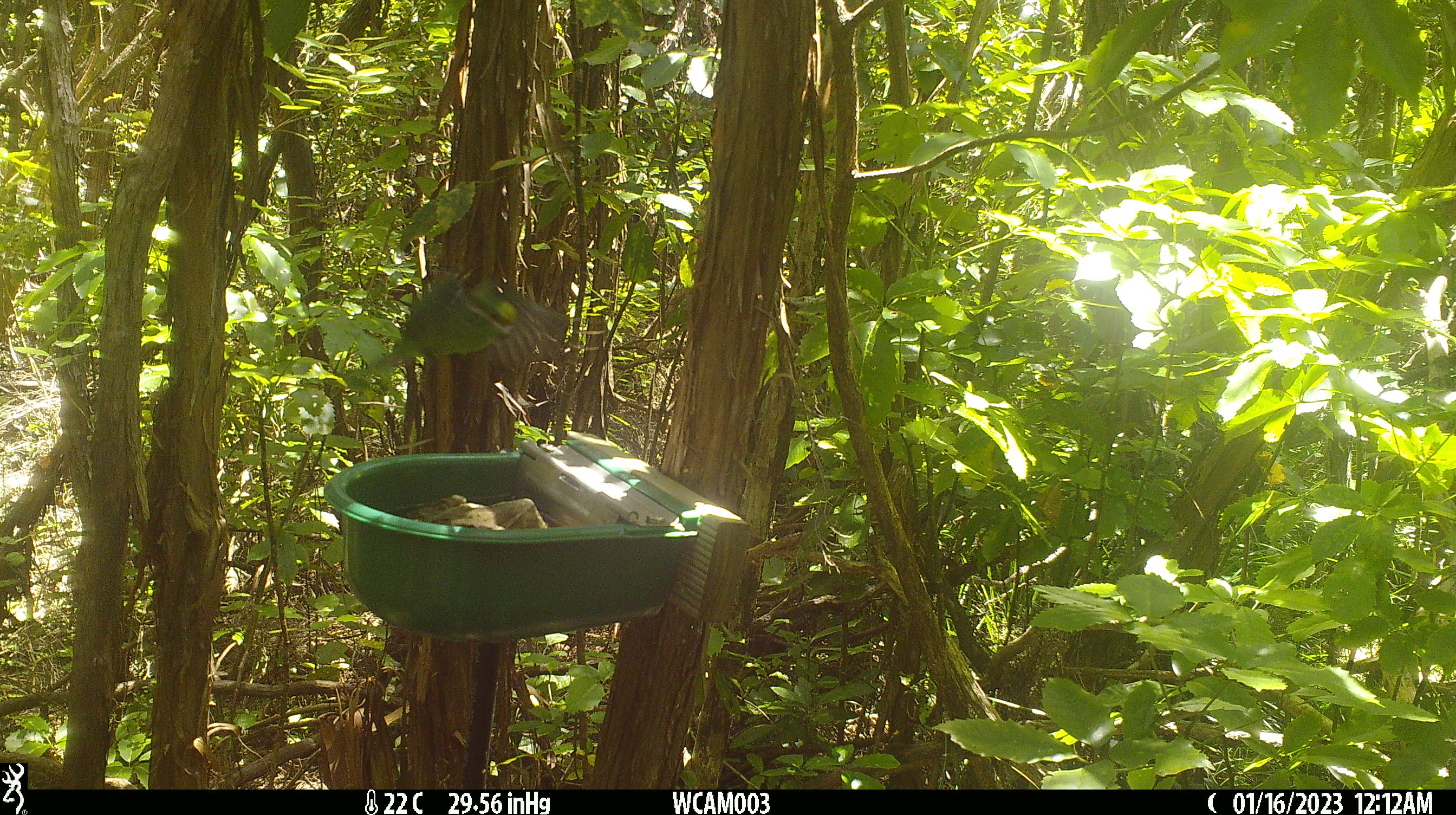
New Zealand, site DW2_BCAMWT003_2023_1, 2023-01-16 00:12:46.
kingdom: Animalia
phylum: Chordata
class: Aves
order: Psittaciformes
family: Psittaculidae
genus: Cyanoramphus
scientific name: Cyanoramphus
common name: parakeet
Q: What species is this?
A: Parakeet (Cyanoramphus).